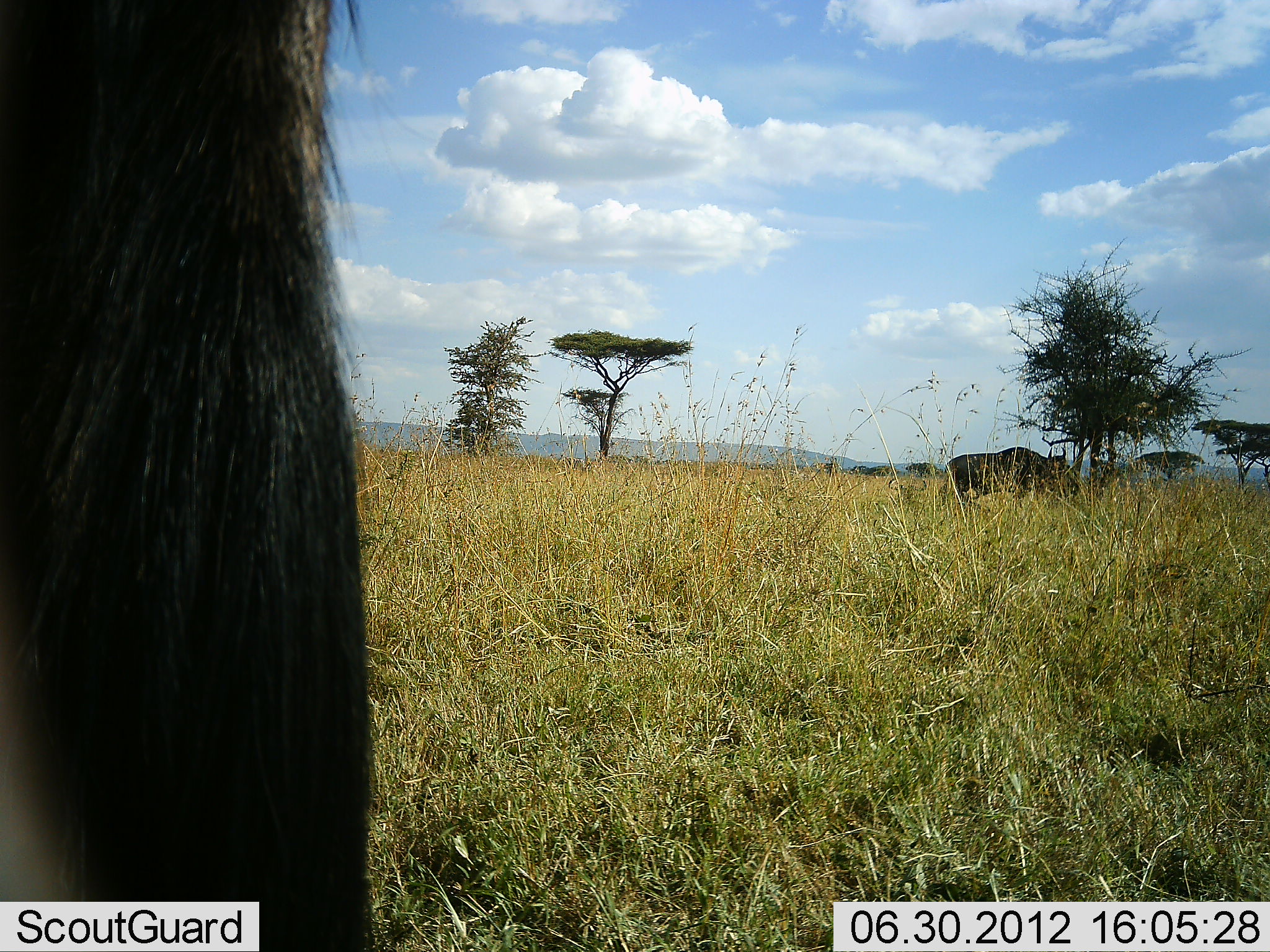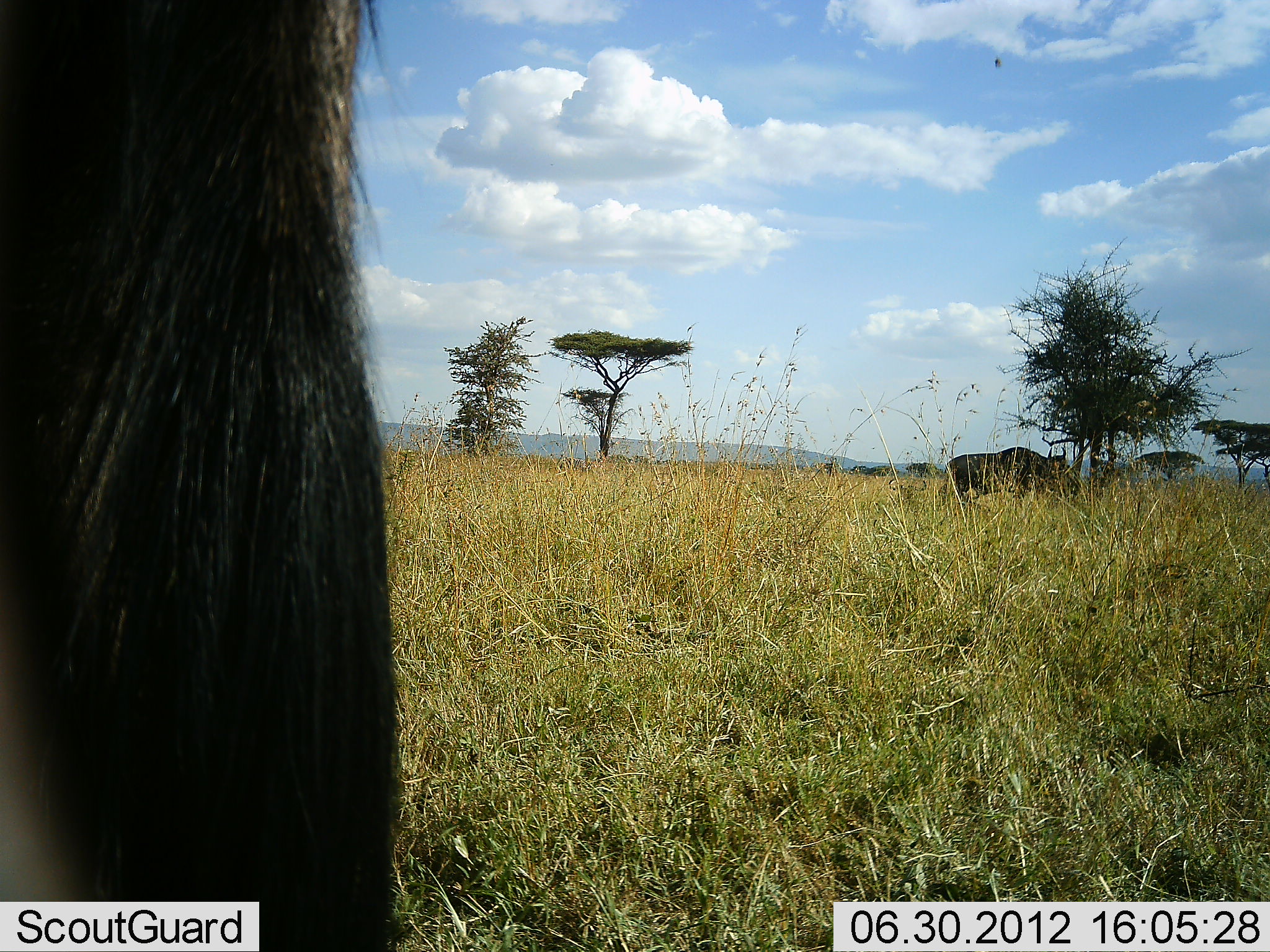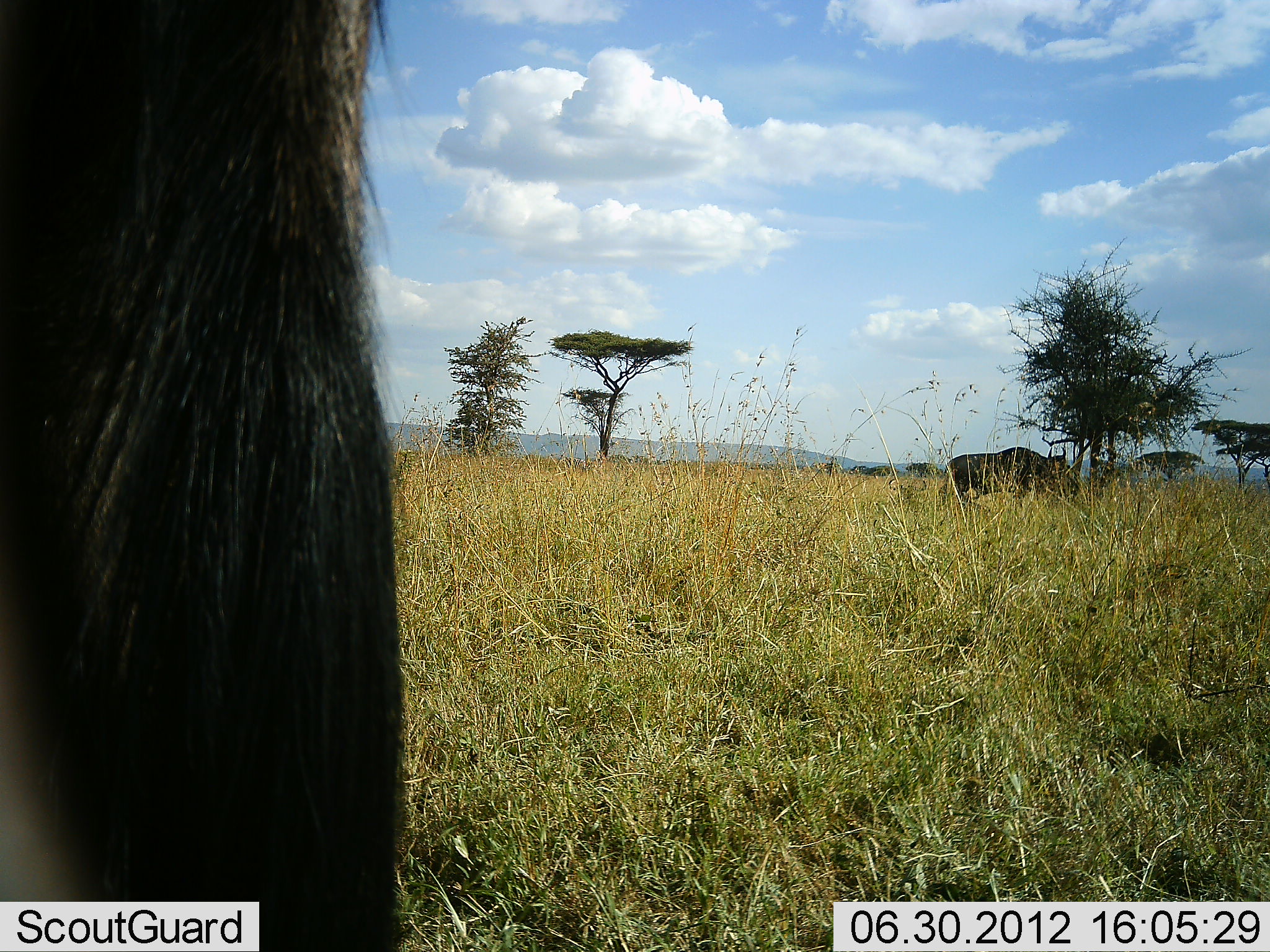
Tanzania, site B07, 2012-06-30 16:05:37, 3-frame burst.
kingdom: Animalia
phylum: Chordata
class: Mammalia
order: Artiodactyla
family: Bovidae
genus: Connochaetes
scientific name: Connochaetes taurinus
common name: blue wildebeest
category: wildebeest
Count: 2.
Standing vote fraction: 100%.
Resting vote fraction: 0%.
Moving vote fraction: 0%.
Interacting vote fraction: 0%.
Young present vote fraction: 0%.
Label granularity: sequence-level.